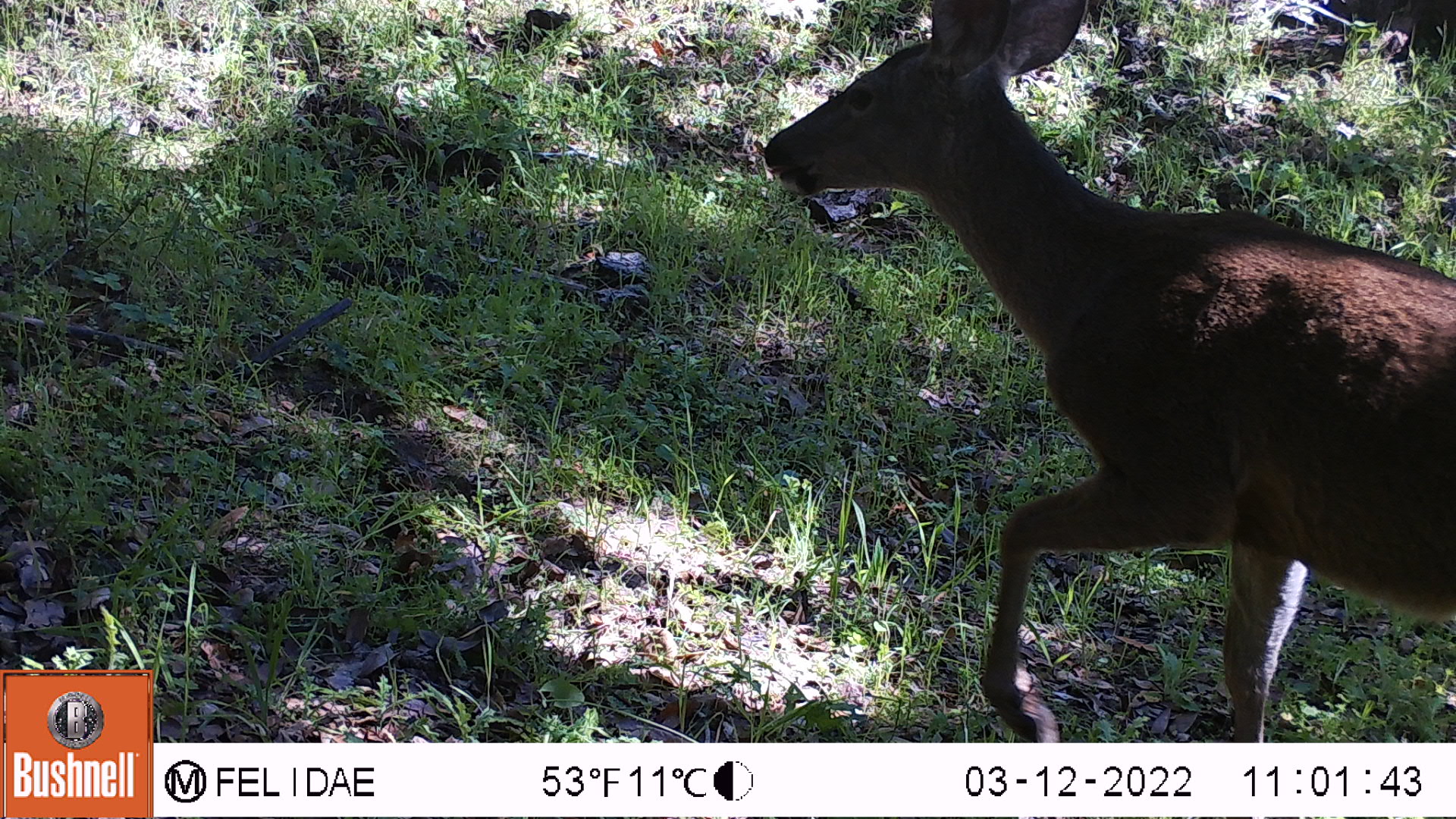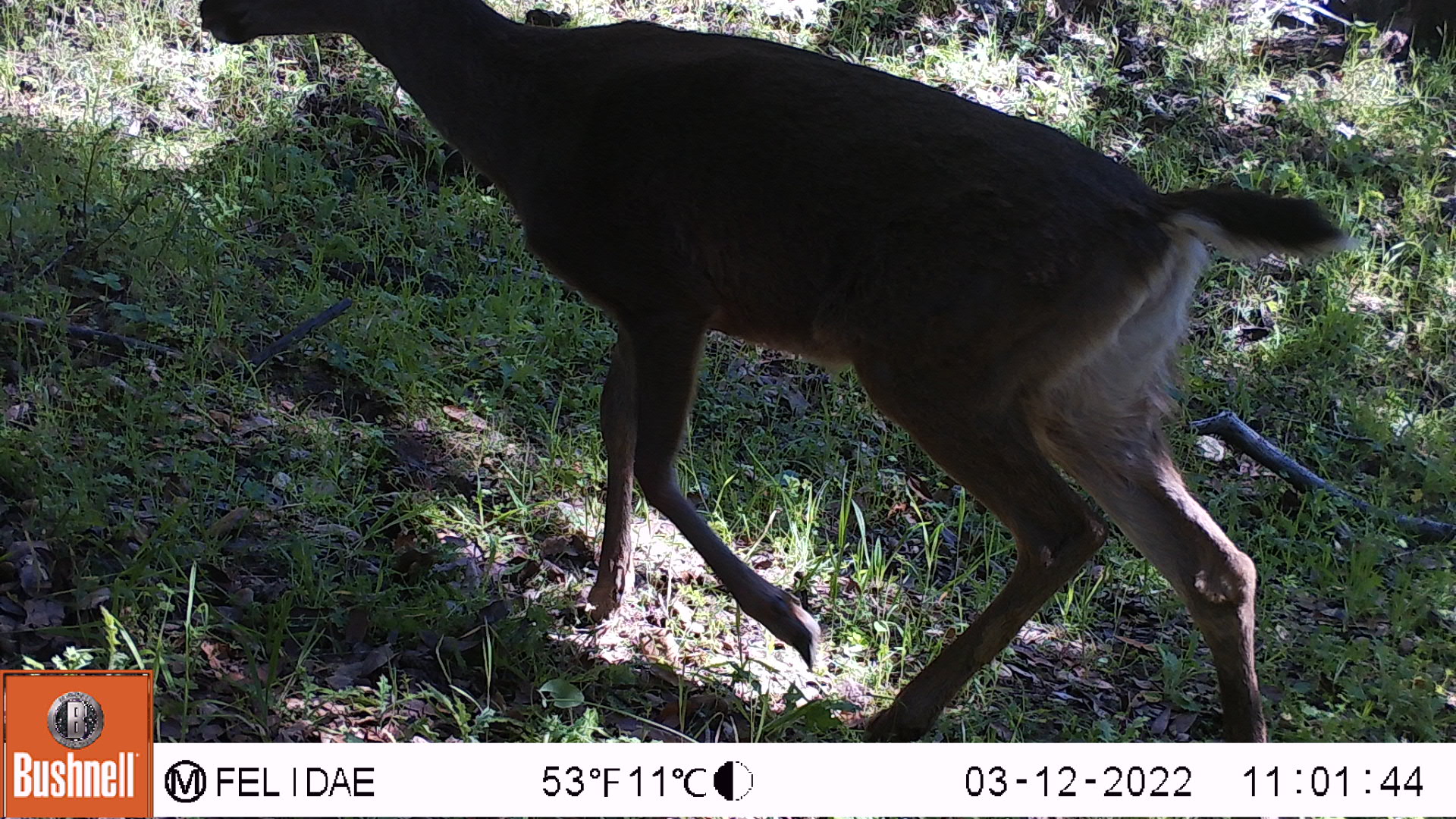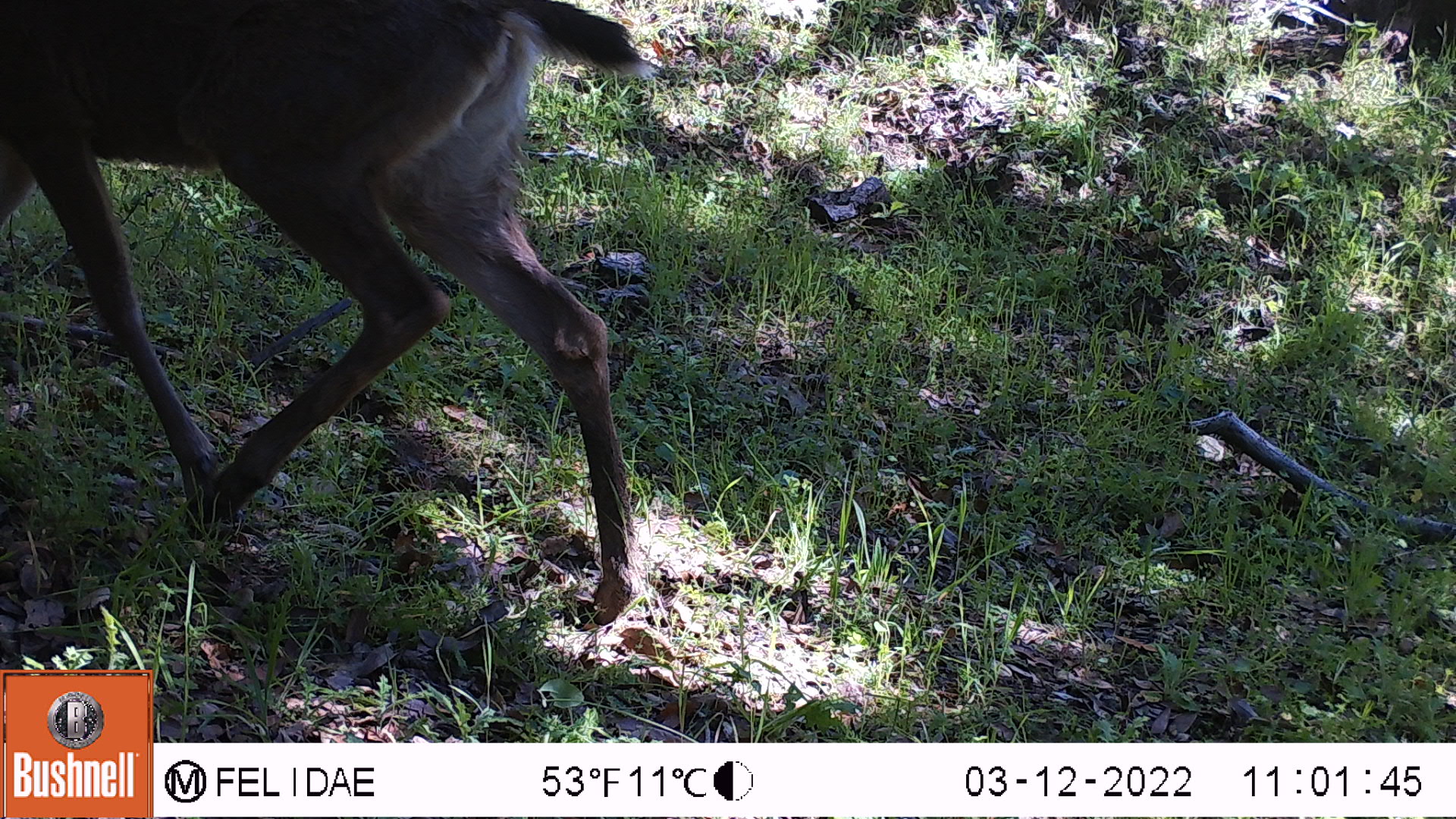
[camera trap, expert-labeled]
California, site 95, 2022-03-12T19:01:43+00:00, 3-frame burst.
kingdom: Animalia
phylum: Chordata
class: Mammalia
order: Artiodactyla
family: Cervidae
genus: Odocoileus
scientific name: Odocoileus hemionus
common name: mule deer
Mule deer (Odocoileus hemionus).